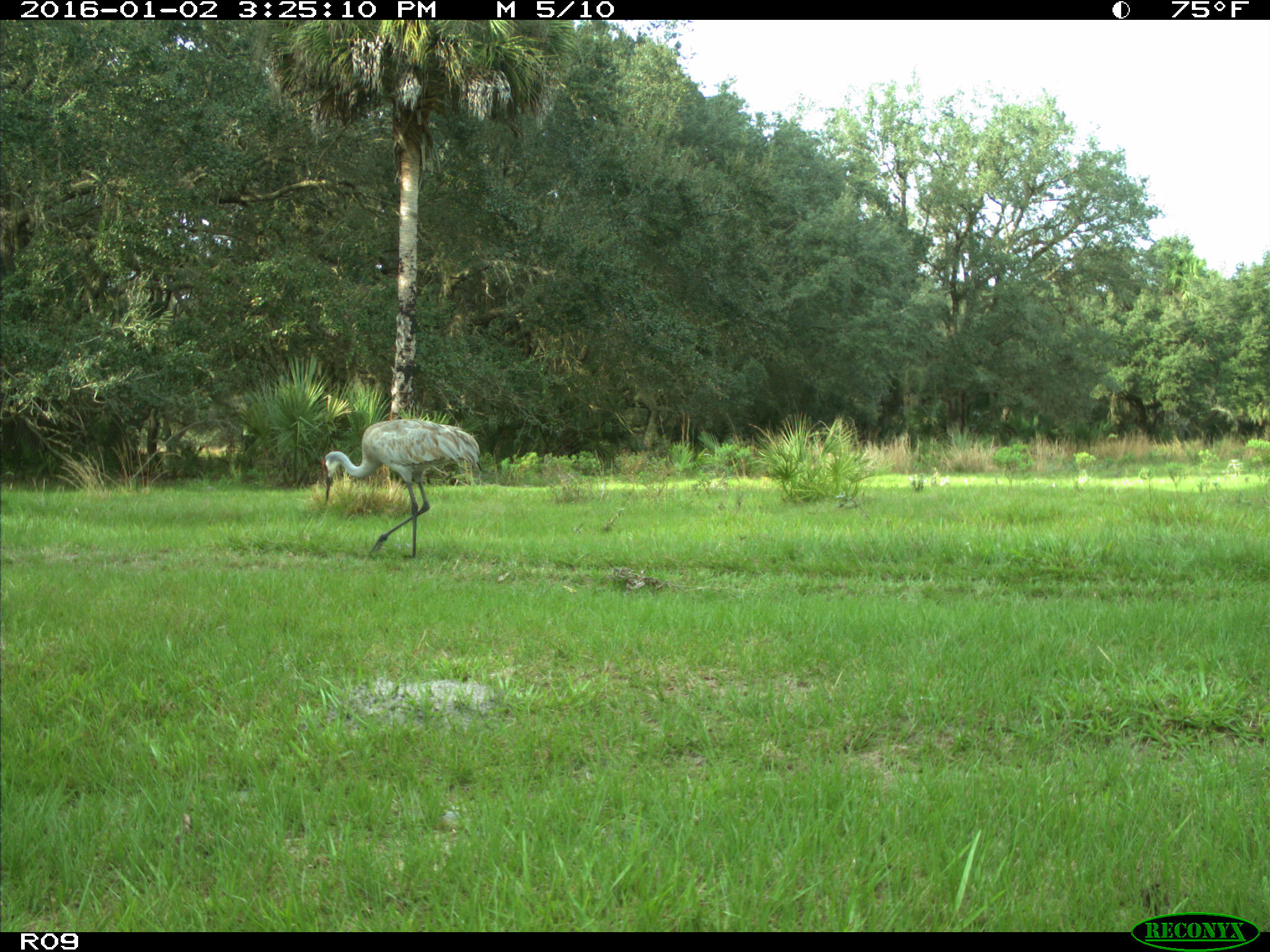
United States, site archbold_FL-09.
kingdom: Animalia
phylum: Chordata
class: Aves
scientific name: Aves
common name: birds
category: unidentified bird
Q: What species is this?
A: Unidentified bird (birds) (Aves).